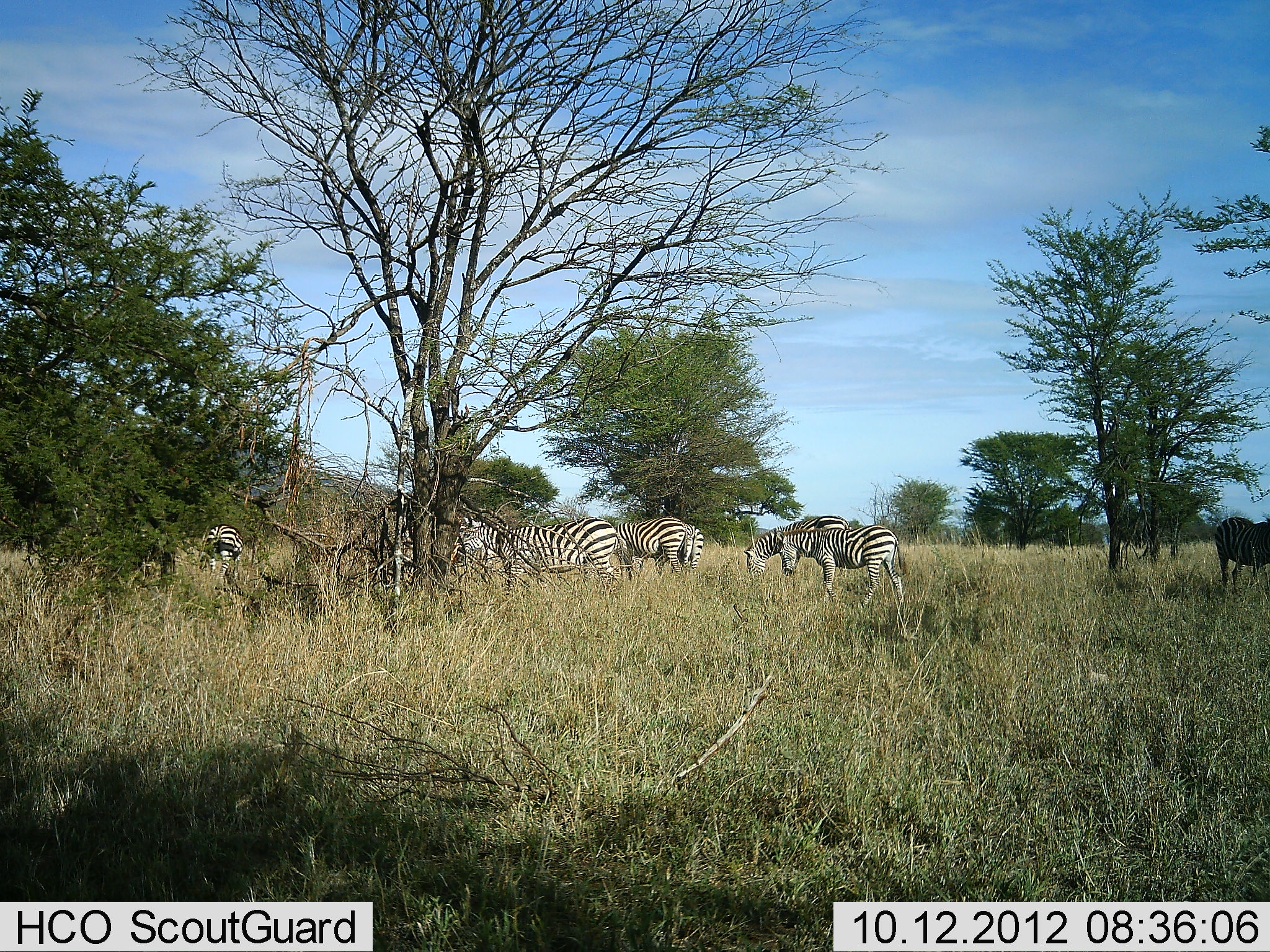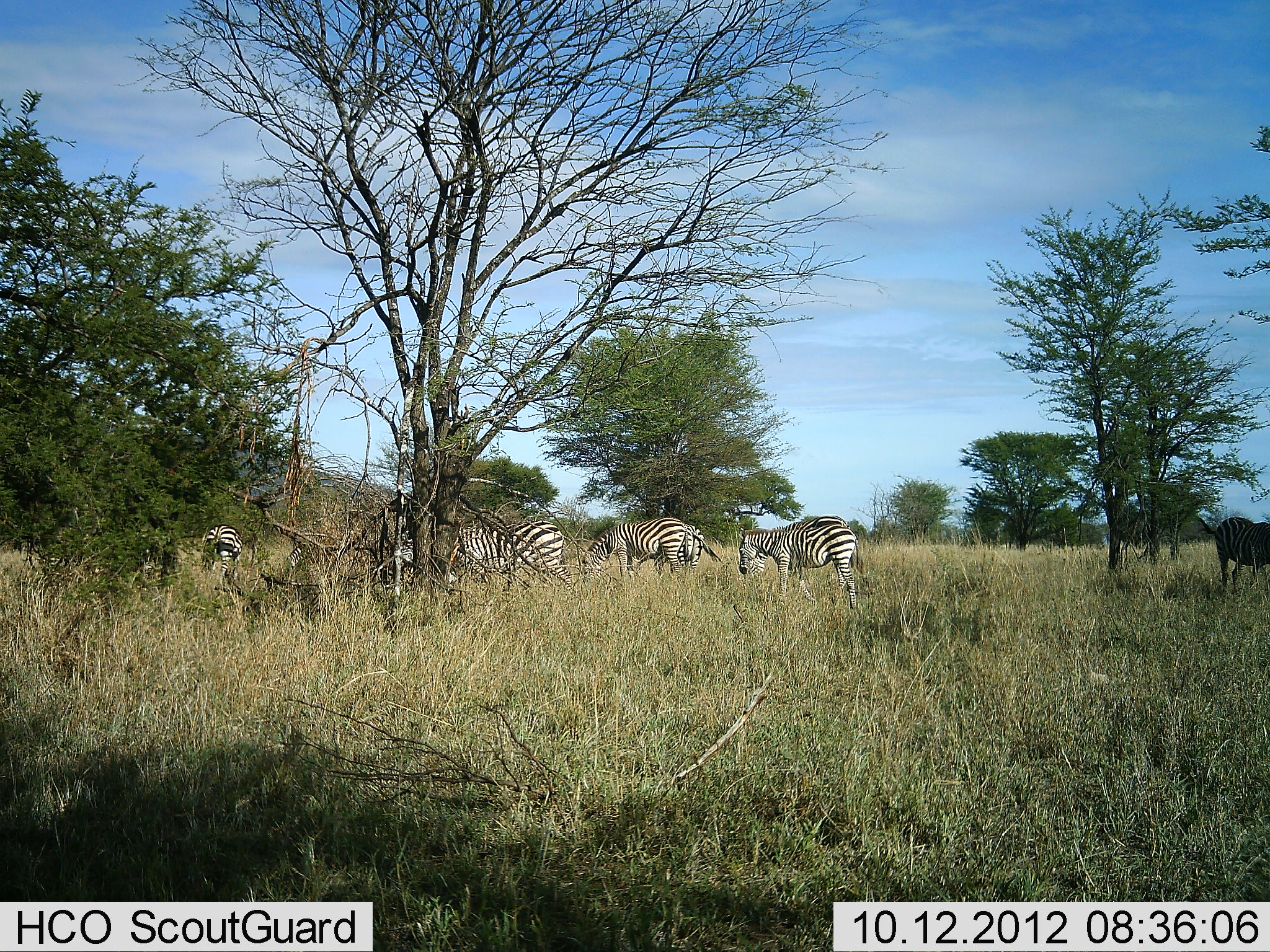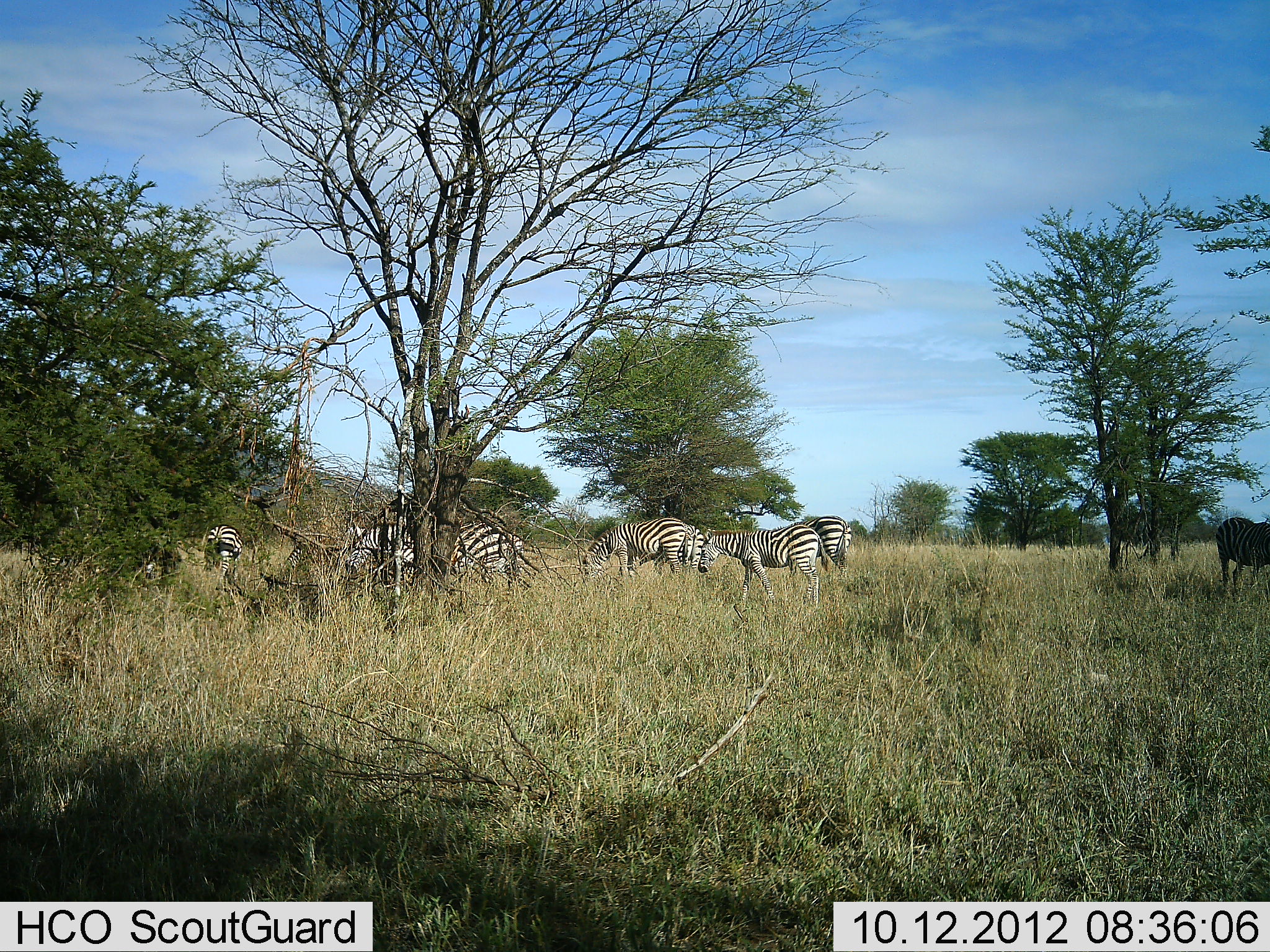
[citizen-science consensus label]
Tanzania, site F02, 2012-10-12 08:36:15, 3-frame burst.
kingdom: Animalia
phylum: Chordata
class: Mammalia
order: Perissodactyla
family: Equidae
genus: Equus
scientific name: Equus quagga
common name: plains zebra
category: zebra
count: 7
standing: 50%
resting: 0%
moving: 70%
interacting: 0%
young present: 0%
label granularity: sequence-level